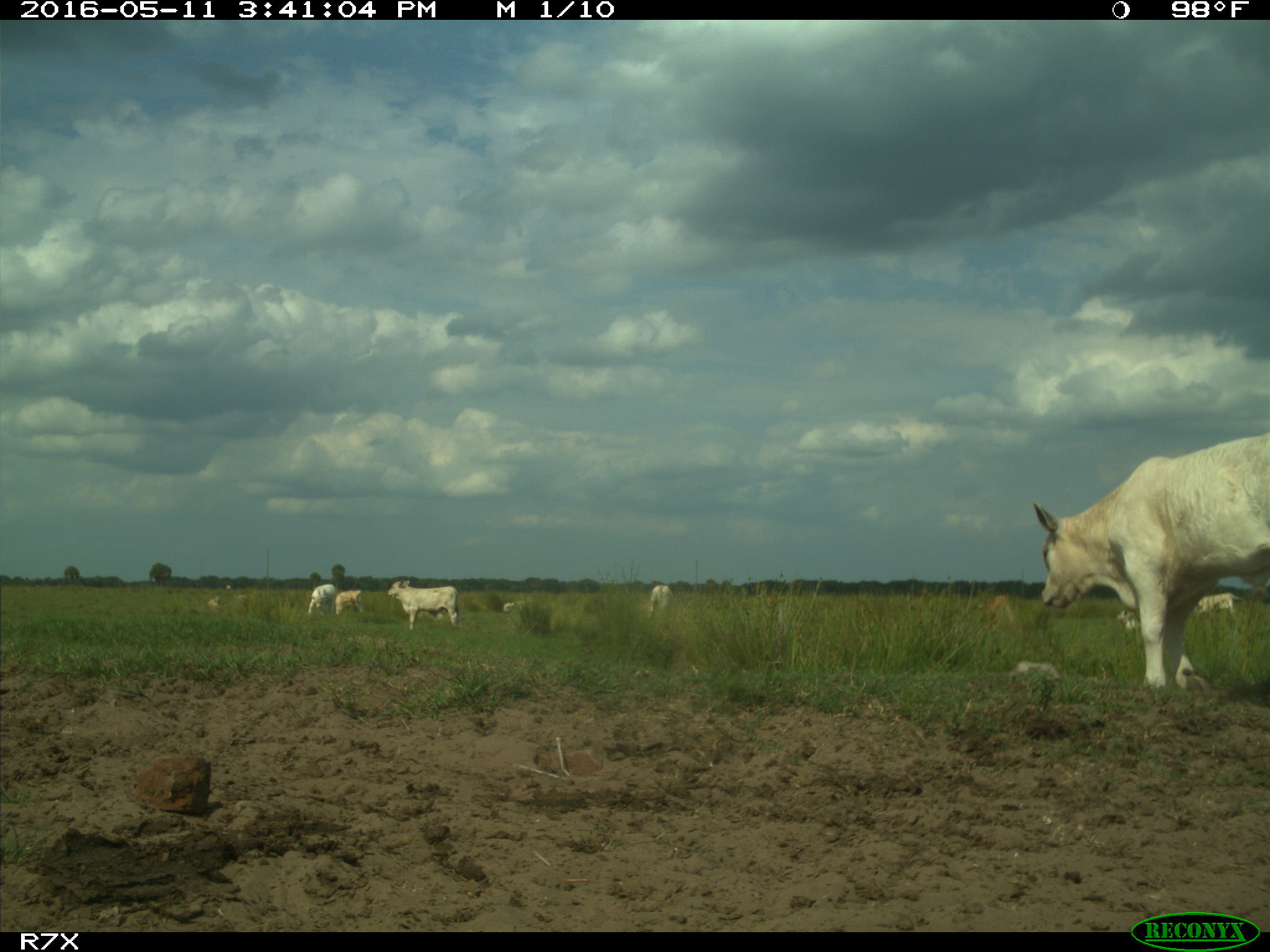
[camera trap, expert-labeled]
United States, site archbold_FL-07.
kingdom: Animalia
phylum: Chordata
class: Mammalia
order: Artiodactyla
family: Bovidae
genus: Bos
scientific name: Bos taurus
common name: domestic cow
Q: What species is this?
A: Bos taurus (domestic cow).